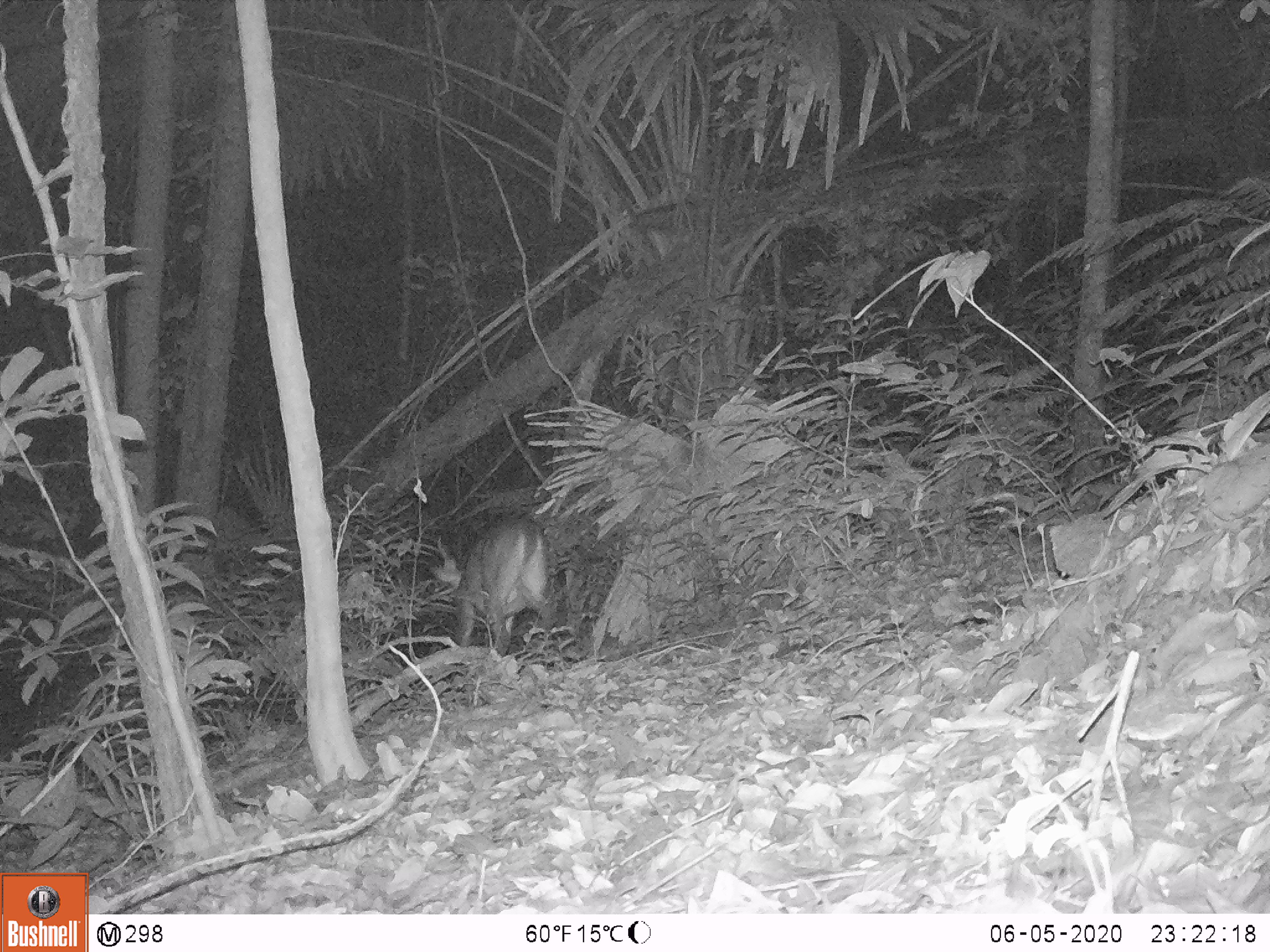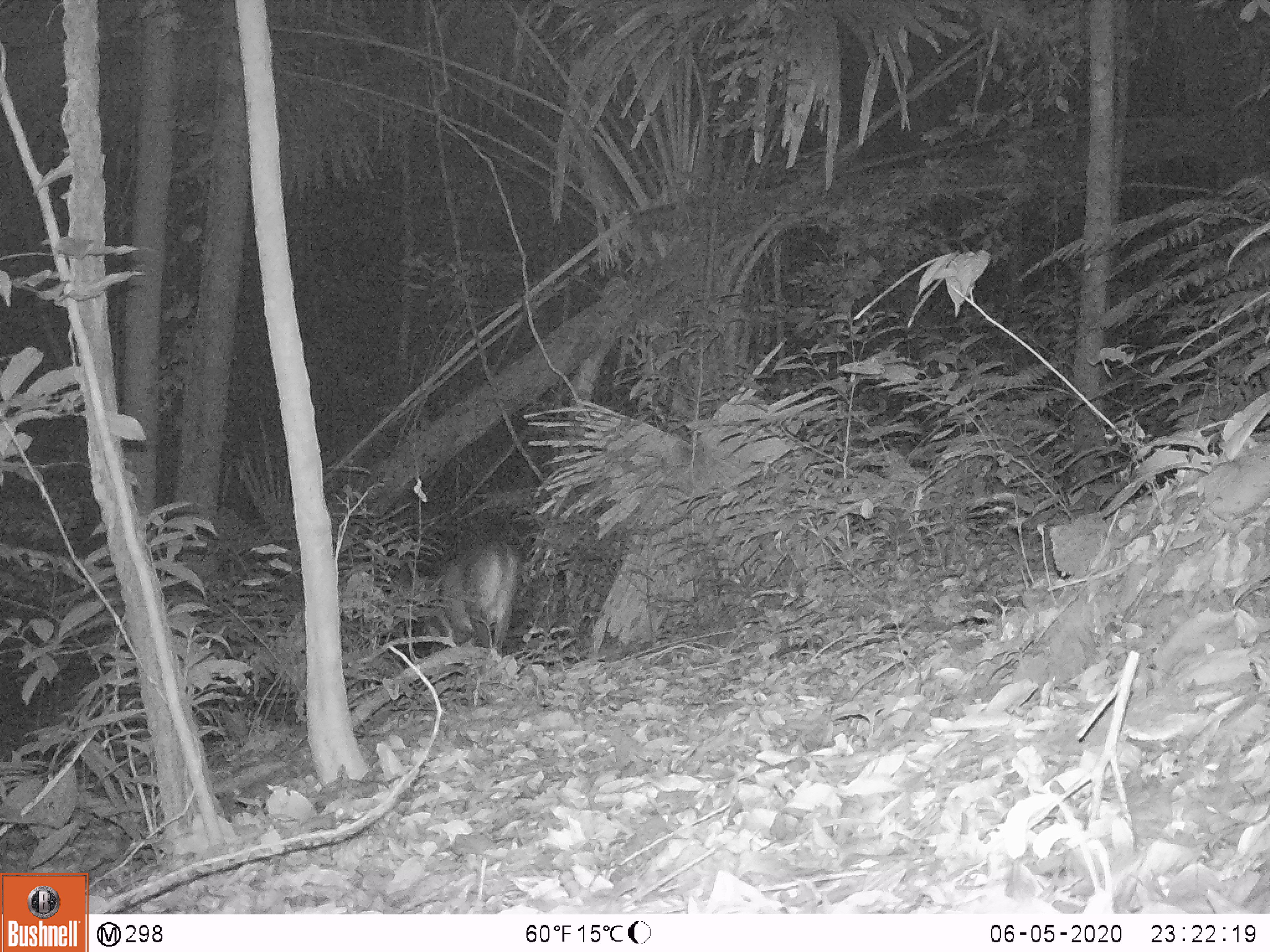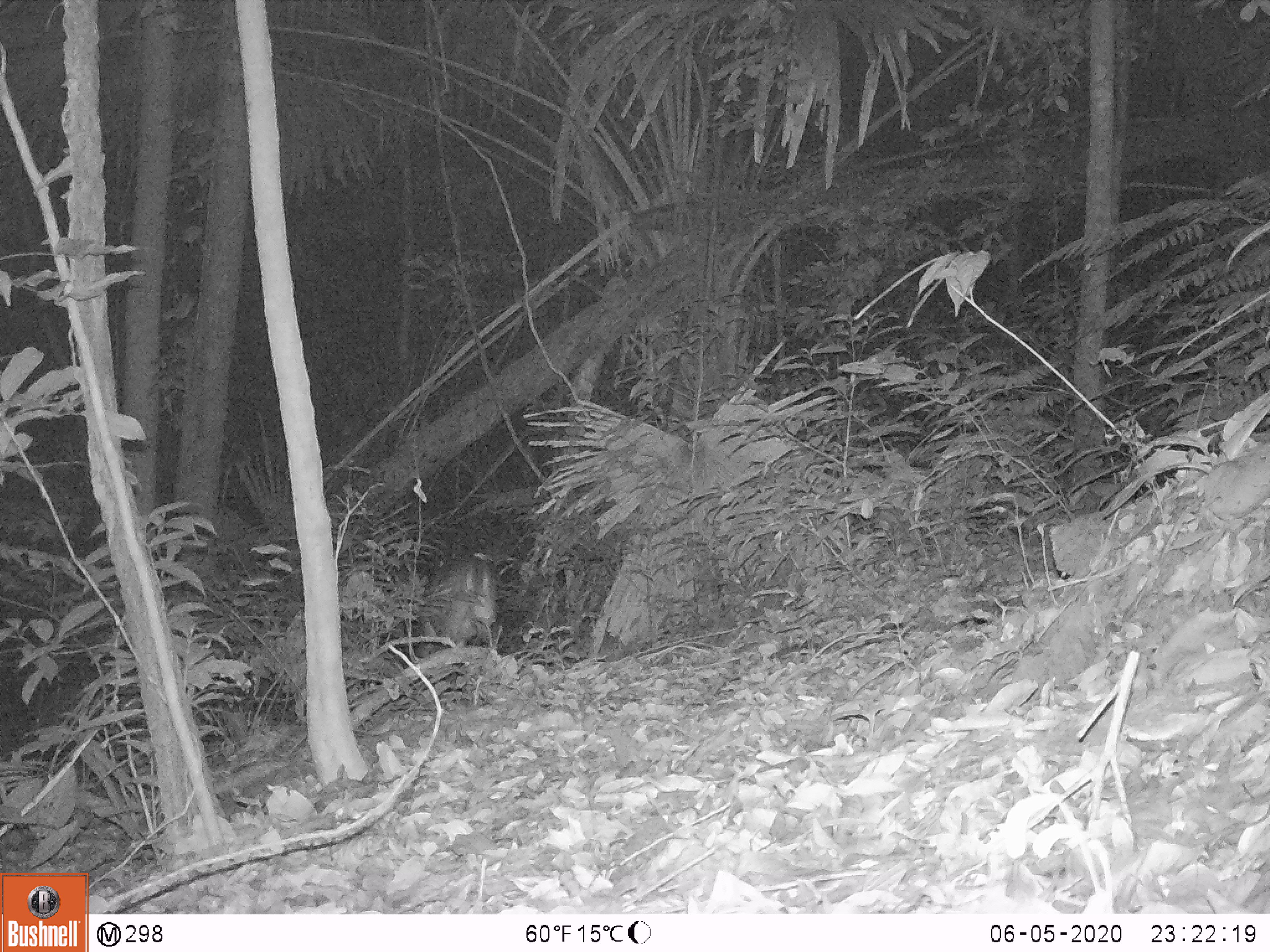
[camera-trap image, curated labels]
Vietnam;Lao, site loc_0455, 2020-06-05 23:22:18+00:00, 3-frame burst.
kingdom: Animalia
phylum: Chordata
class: Mammalia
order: Artiodactyla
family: Cervidae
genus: Muntiacus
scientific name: Muntiacus vuquangensis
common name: large-antlered muntjac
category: large antlered muntjac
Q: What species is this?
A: Large antlered muntjac (large-antlered muntjac) (Muntiacus vuquangensis).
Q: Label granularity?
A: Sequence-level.